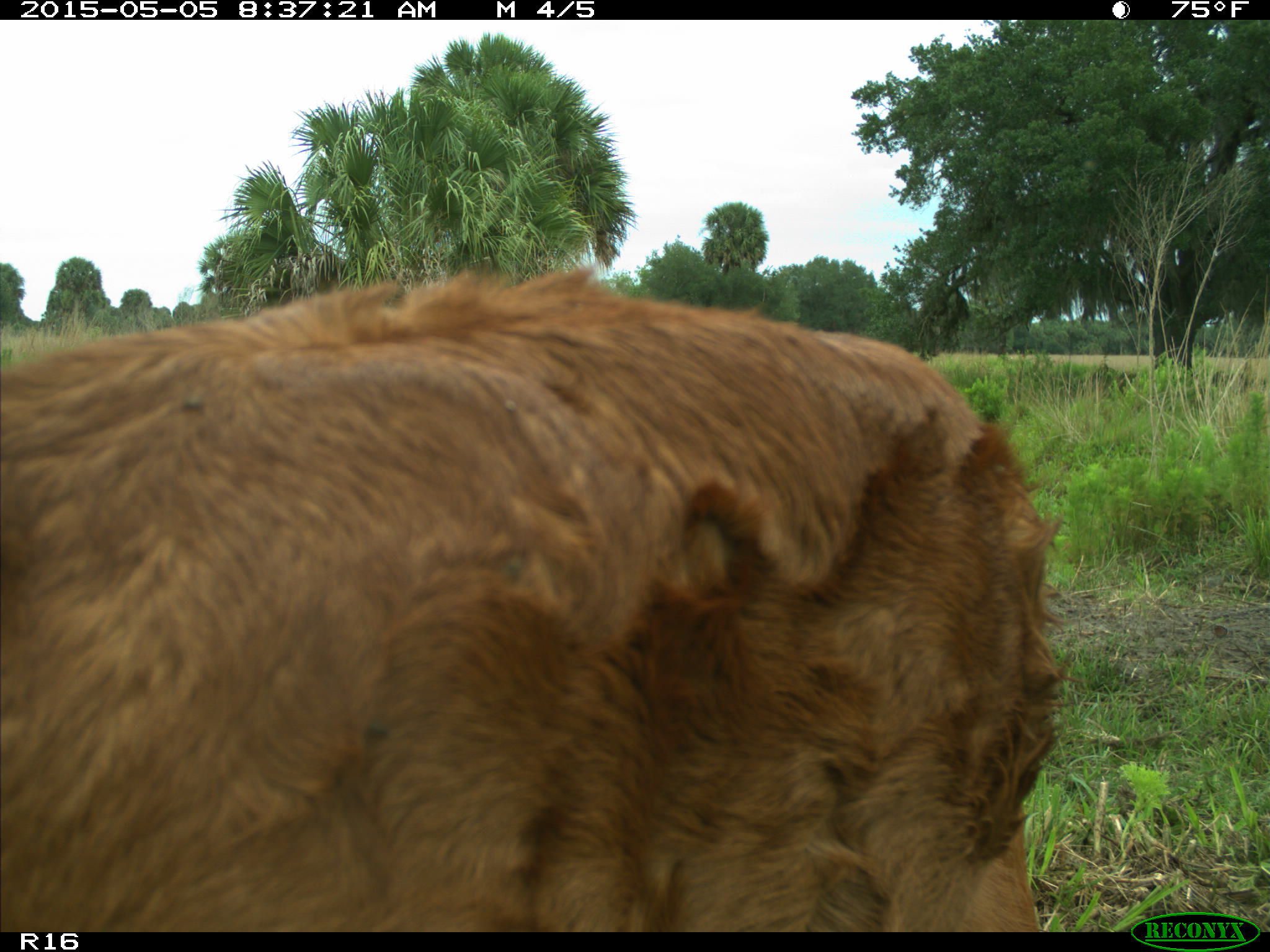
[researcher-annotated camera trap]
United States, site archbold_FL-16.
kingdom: Animalia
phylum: Chordata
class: Mammalia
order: Artiodactyla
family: Bovidae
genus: Bos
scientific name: Bos taurus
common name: domestic cow